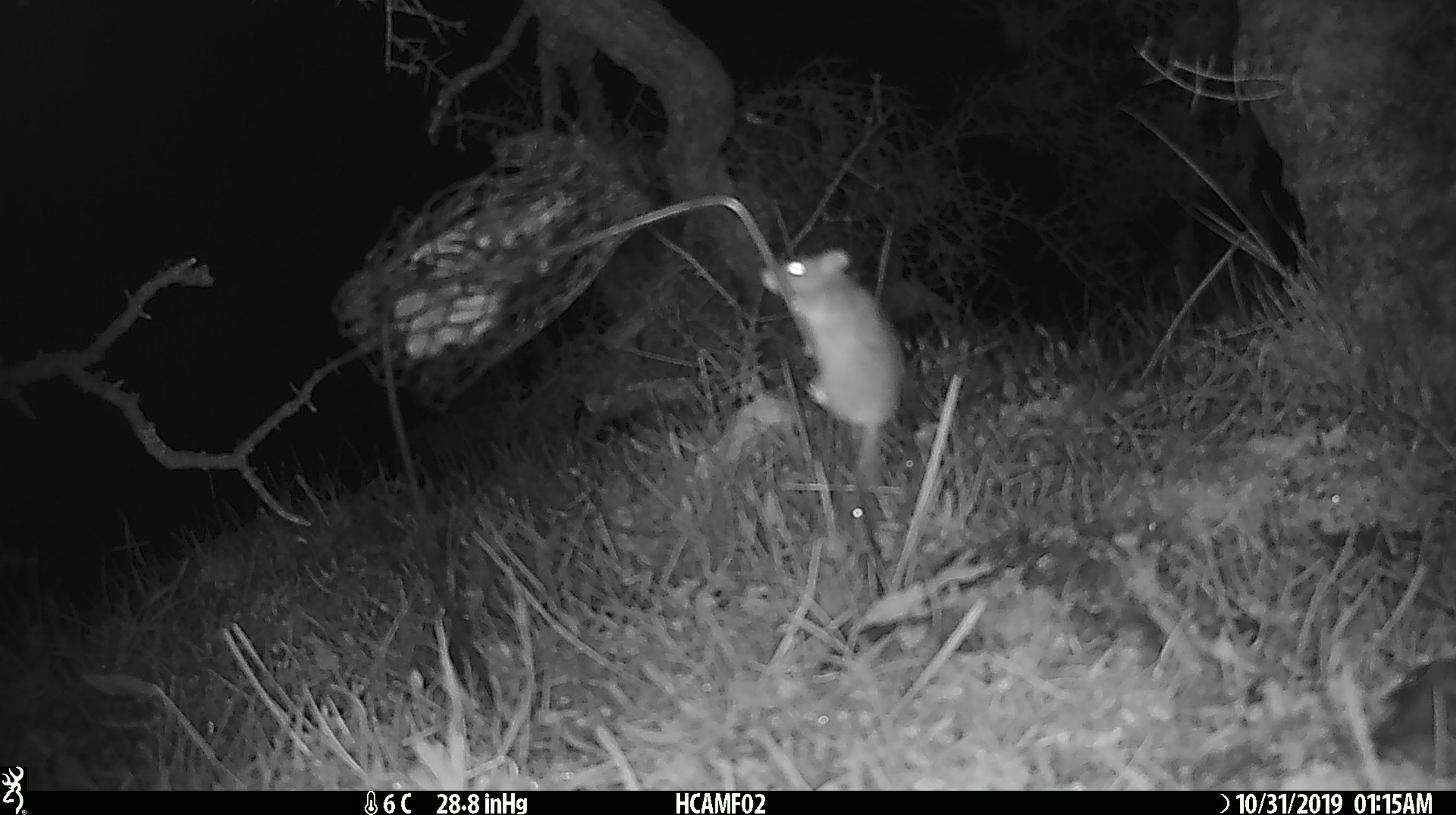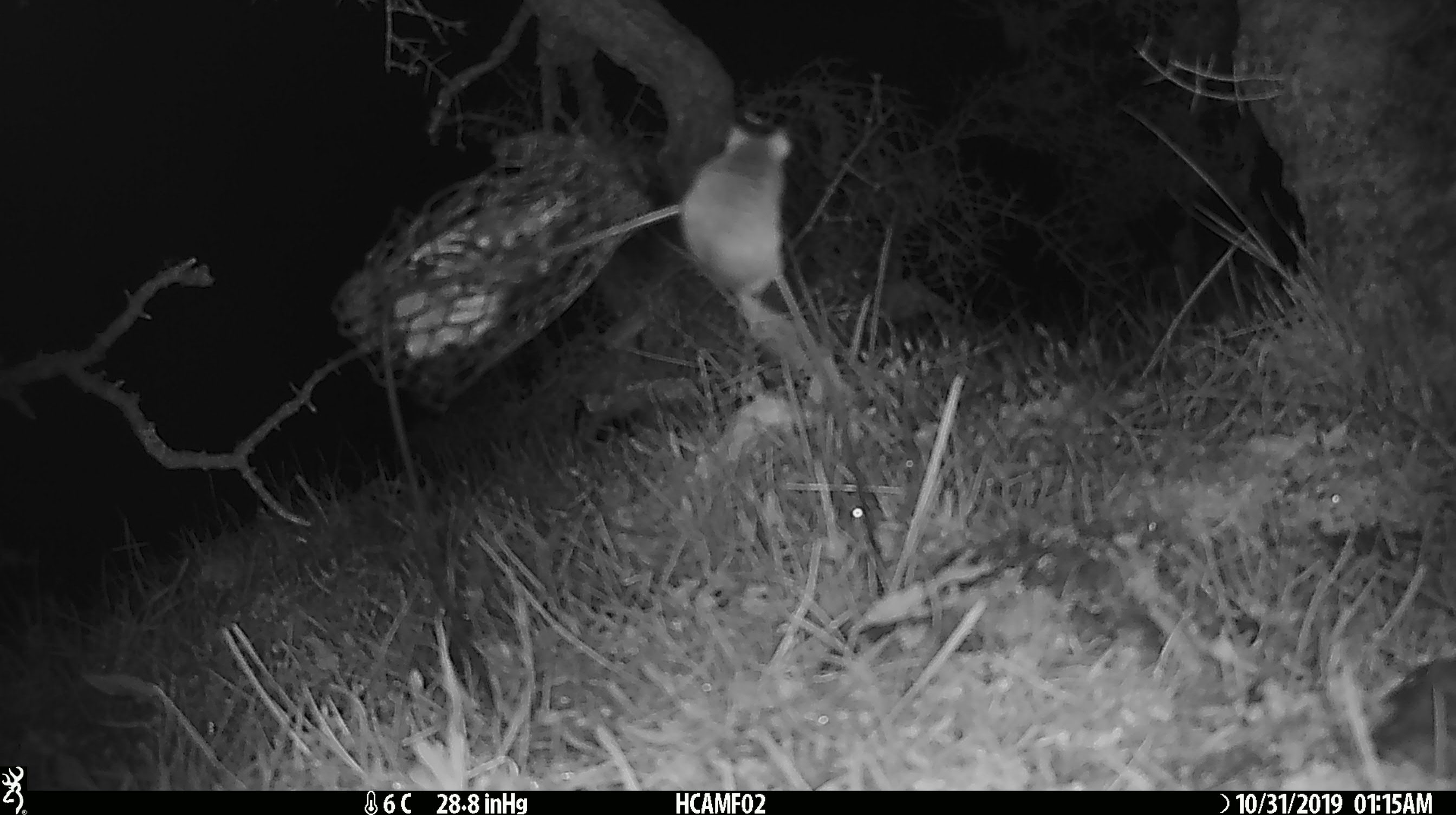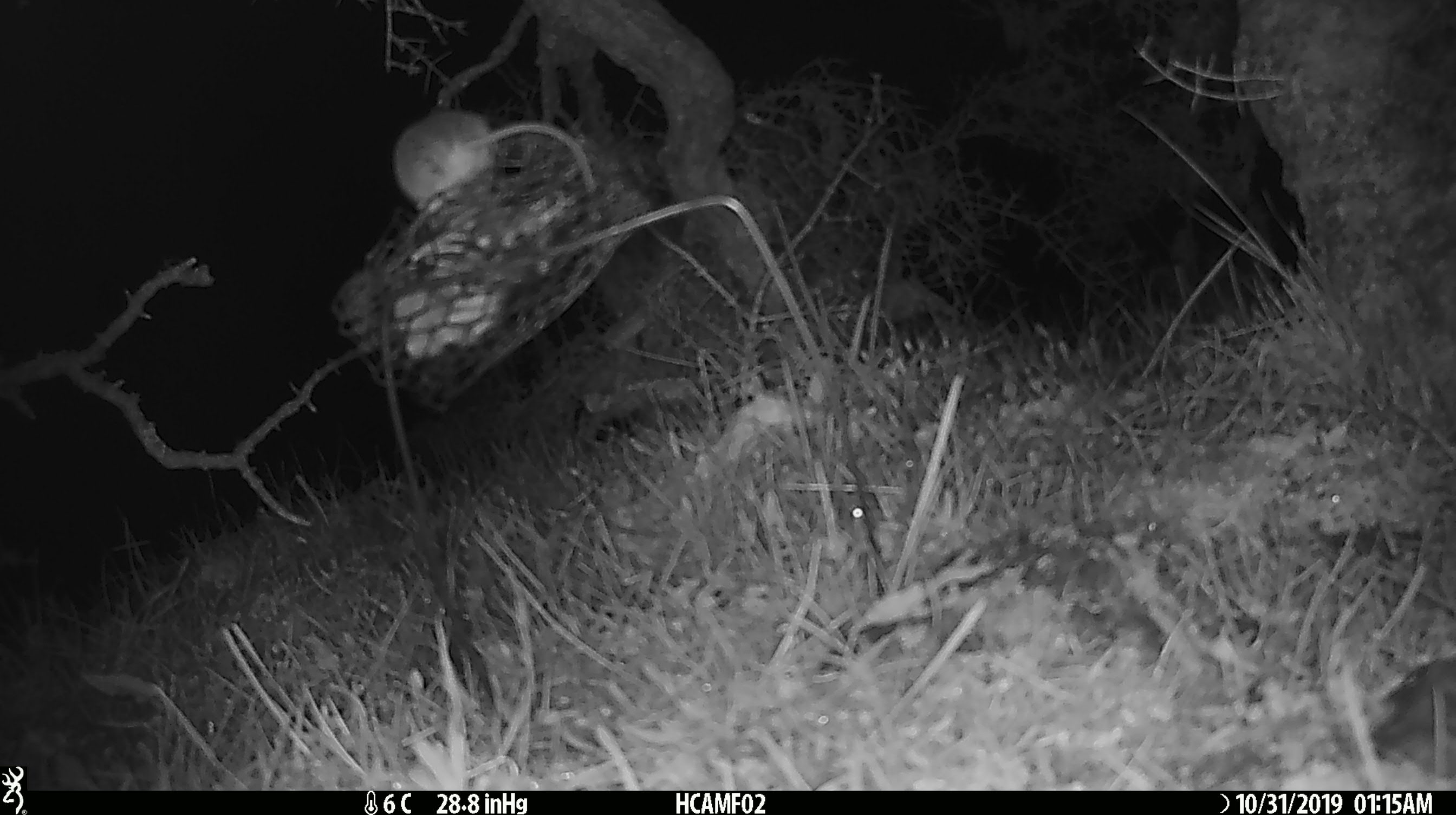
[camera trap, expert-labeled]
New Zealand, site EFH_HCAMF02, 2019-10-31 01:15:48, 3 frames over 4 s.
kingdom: Animalia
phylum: Chordata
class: Mammalia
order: Rodentia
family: Muridae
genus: Mus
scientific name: Mus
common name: mouse